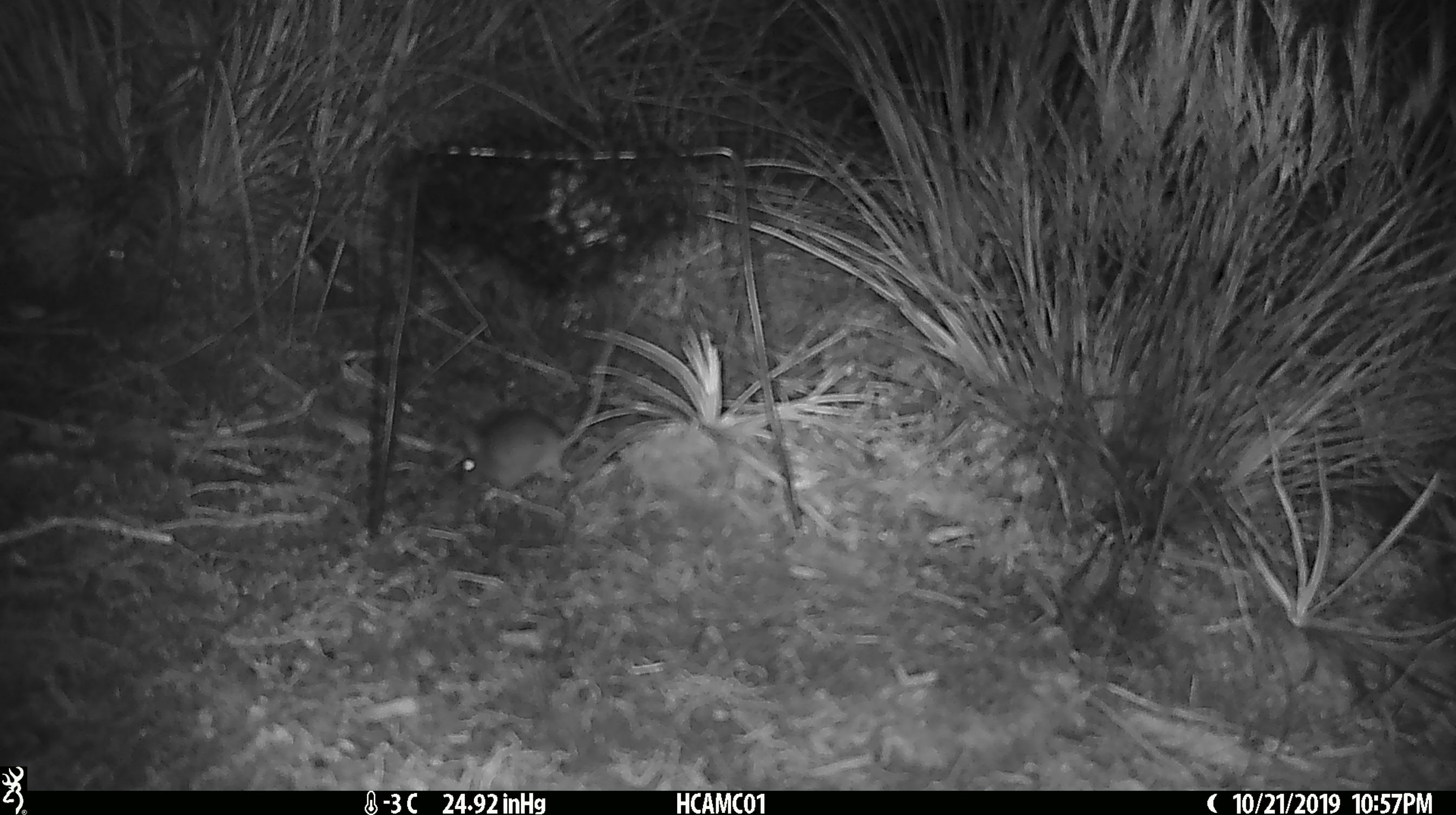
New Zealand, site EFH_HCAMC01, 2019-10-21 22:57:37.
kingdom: Animalia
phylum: Chordata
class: Mammalia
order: Rodentia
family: Muridae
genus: Mus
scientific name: Mus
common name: mouse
Mouse (Mus).